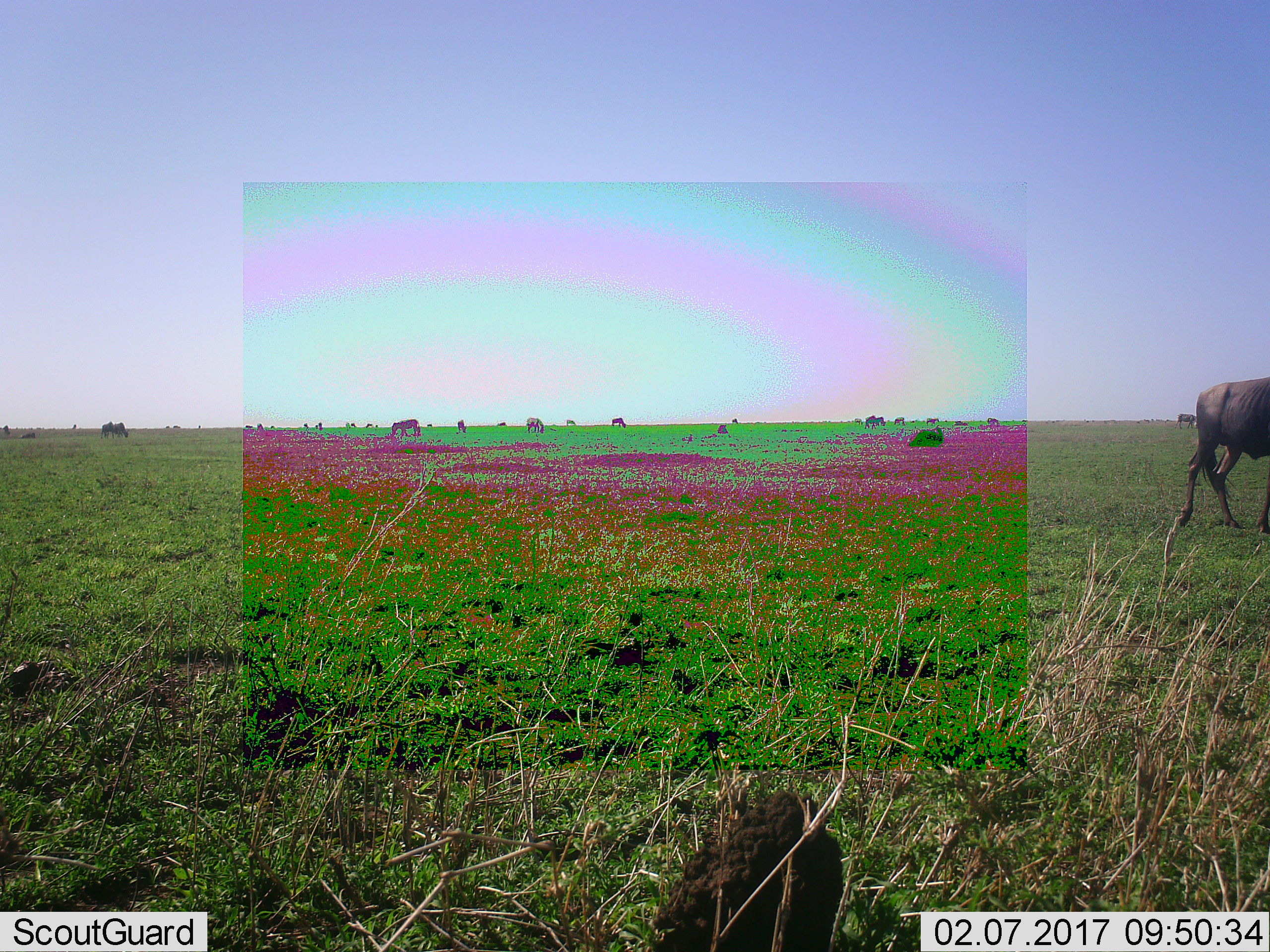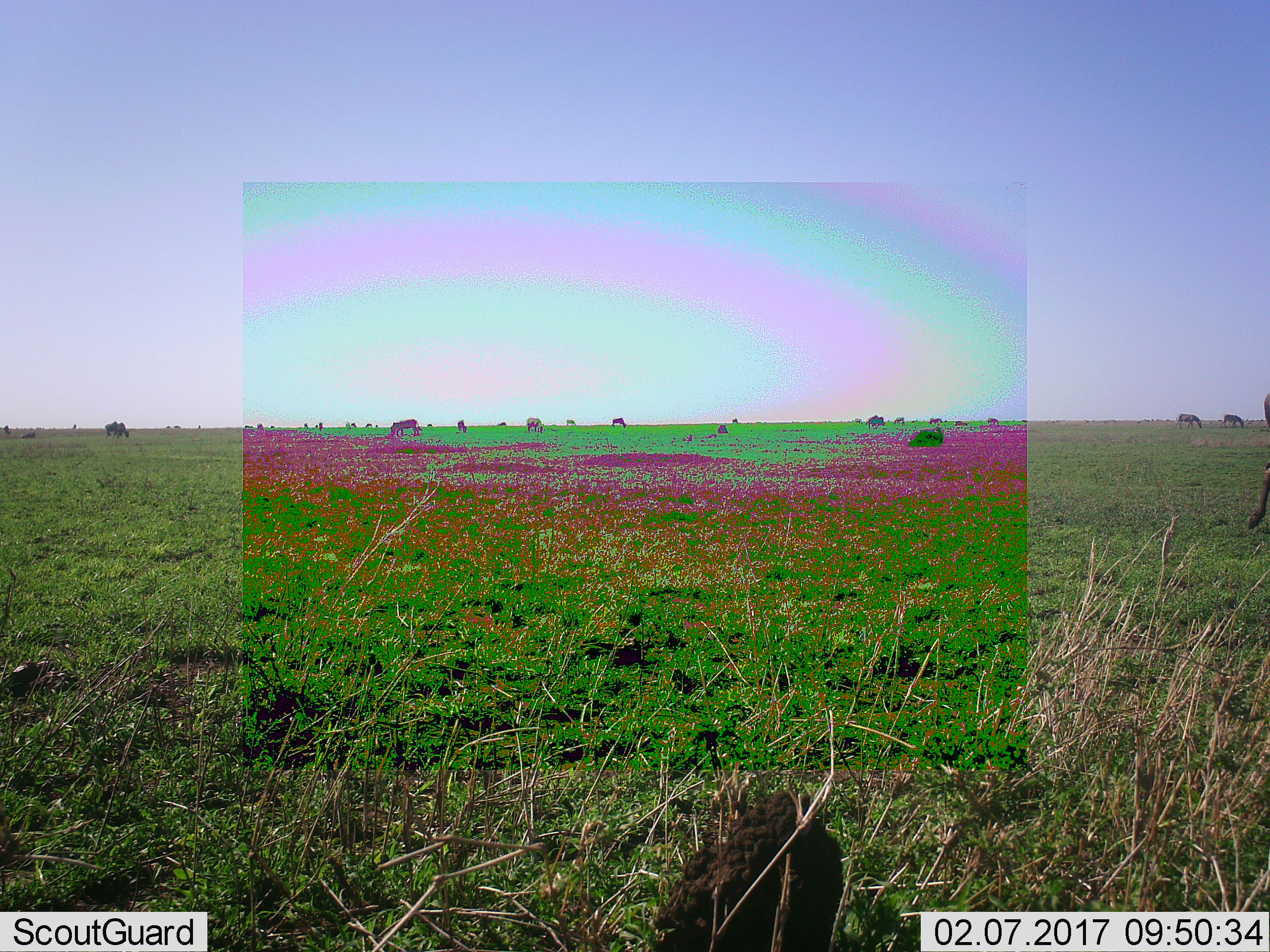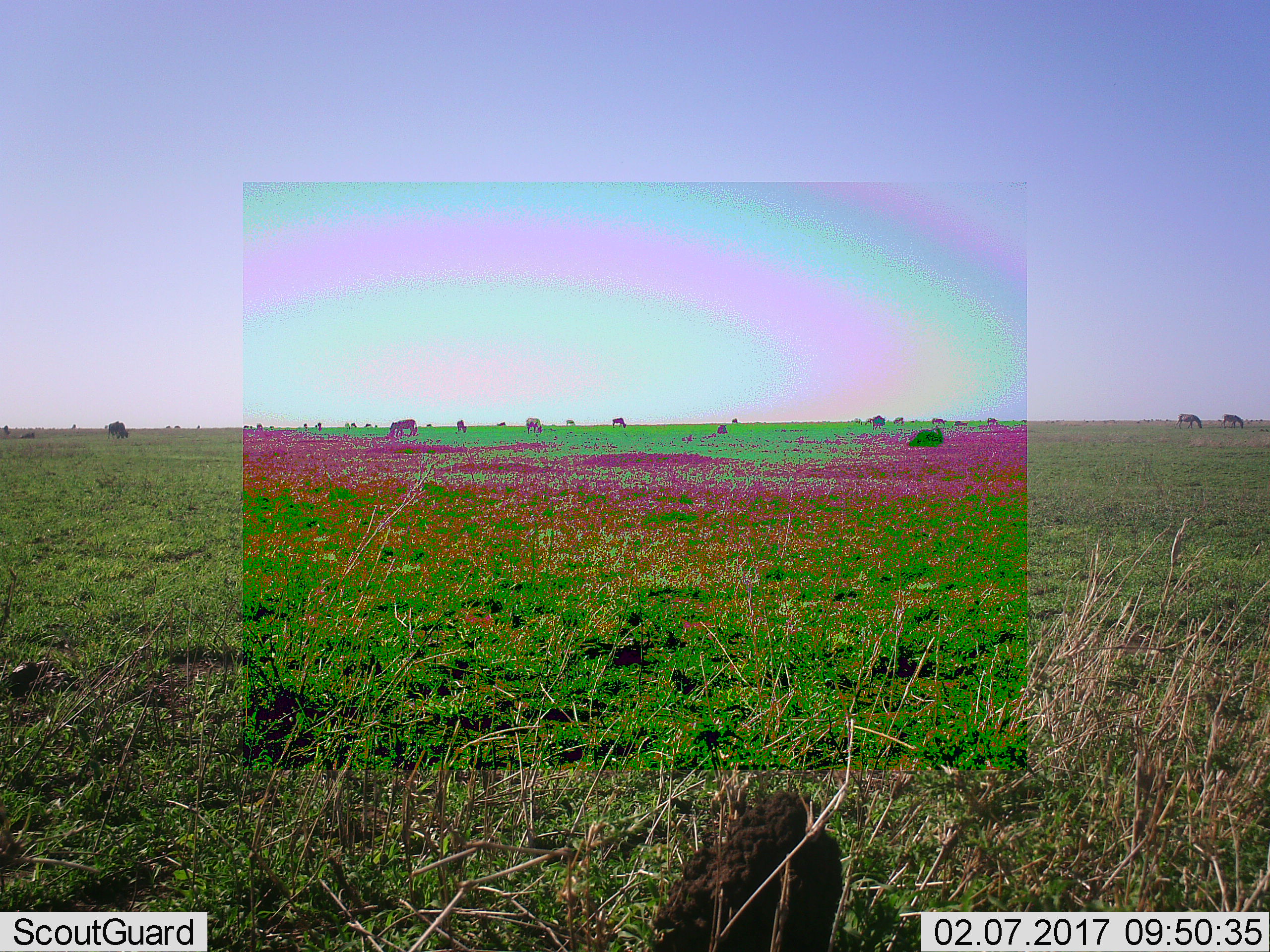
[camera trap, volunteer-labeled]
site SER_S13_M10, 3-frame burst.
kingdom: Animalia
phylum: Chordata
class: Mammalia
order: Artiodactyla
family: Bovidae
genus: Connochaetes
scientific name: Connochaetes taurinus taurinus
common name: blue wildebeest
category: wildebeestblue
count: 11-50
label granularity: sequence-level